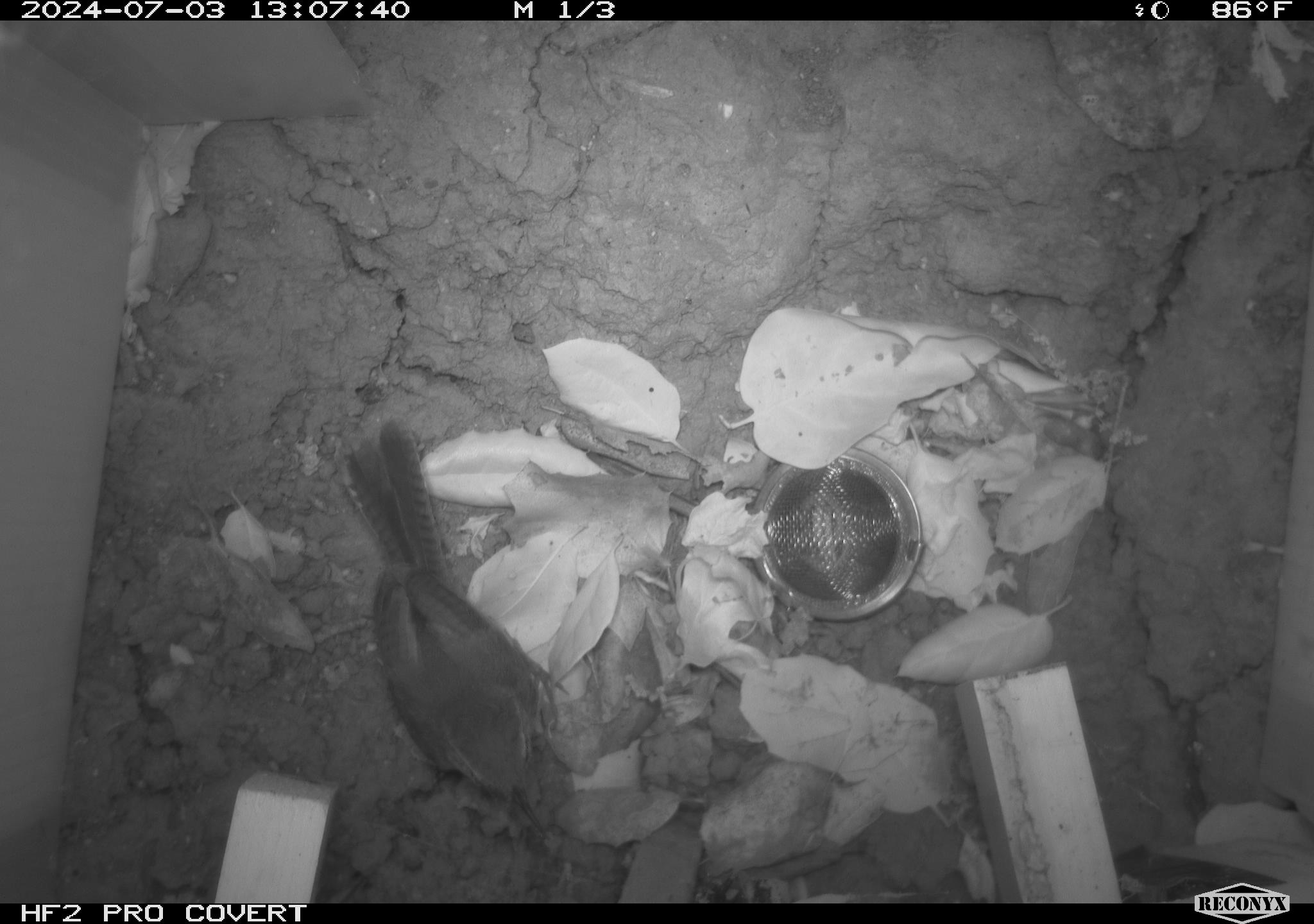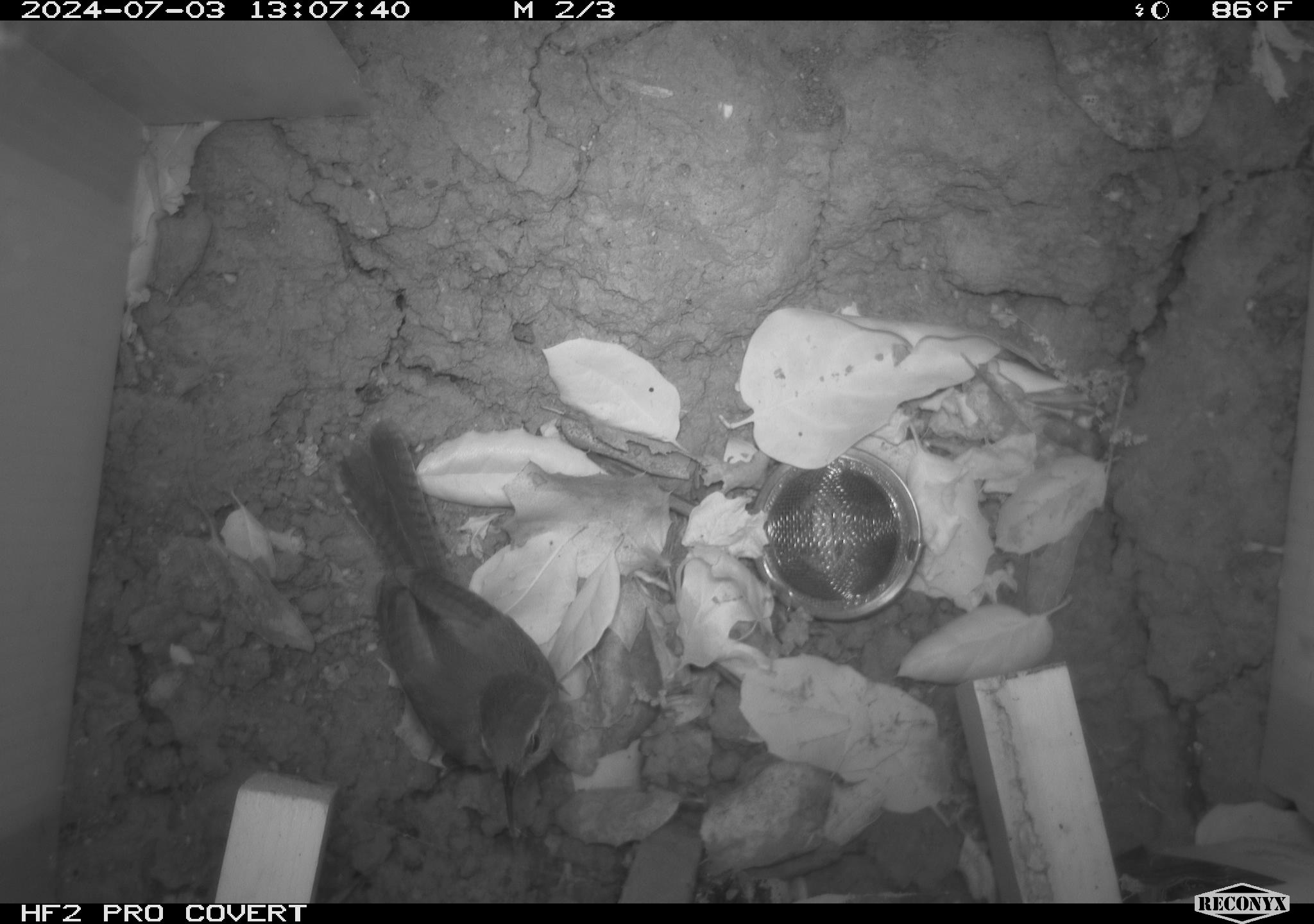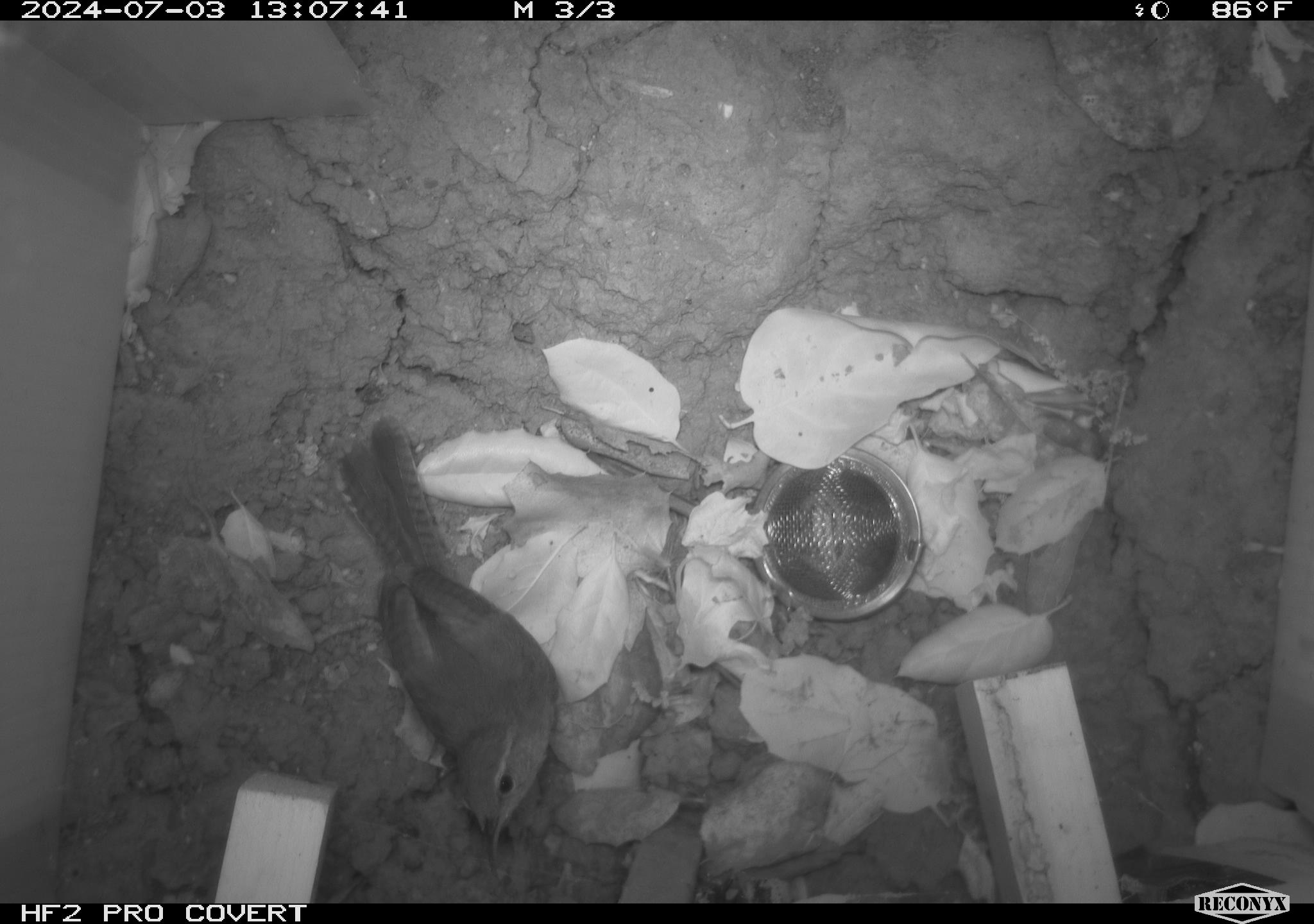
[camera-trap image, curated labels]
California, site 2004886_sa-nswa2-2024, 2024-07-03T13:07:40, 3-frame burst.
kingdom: Animalia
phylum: Chordata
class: Aves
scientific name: Aves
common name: bird